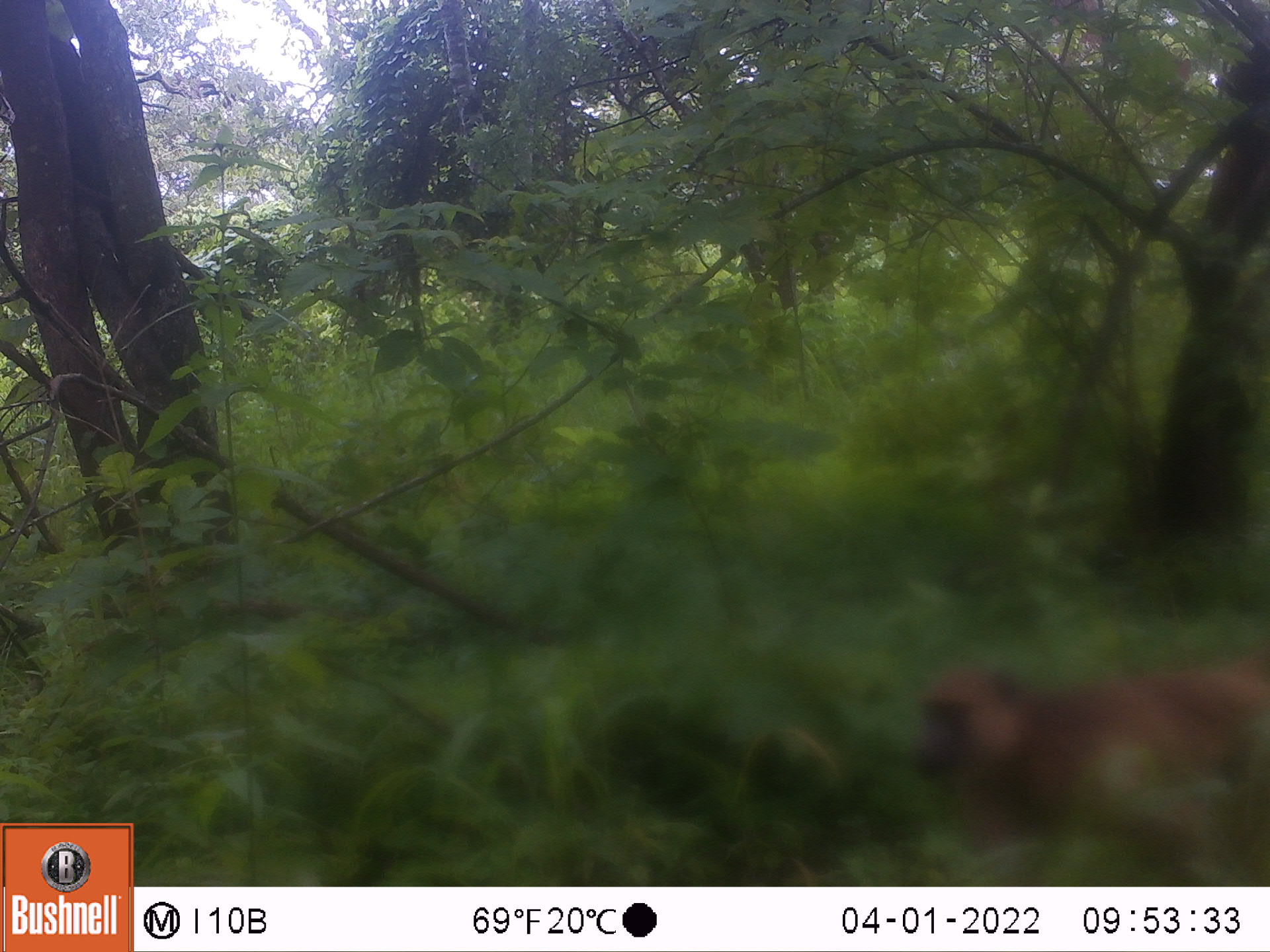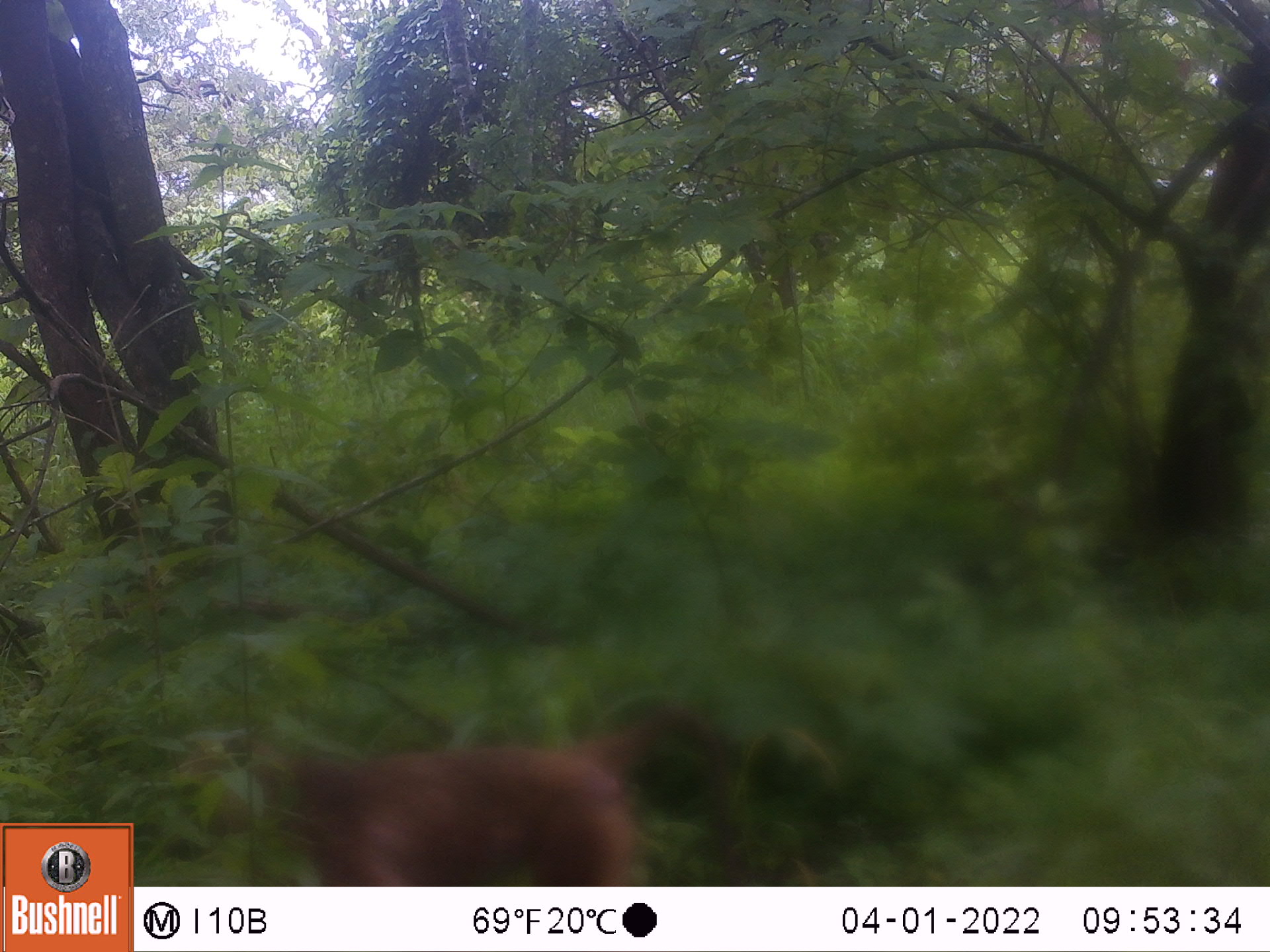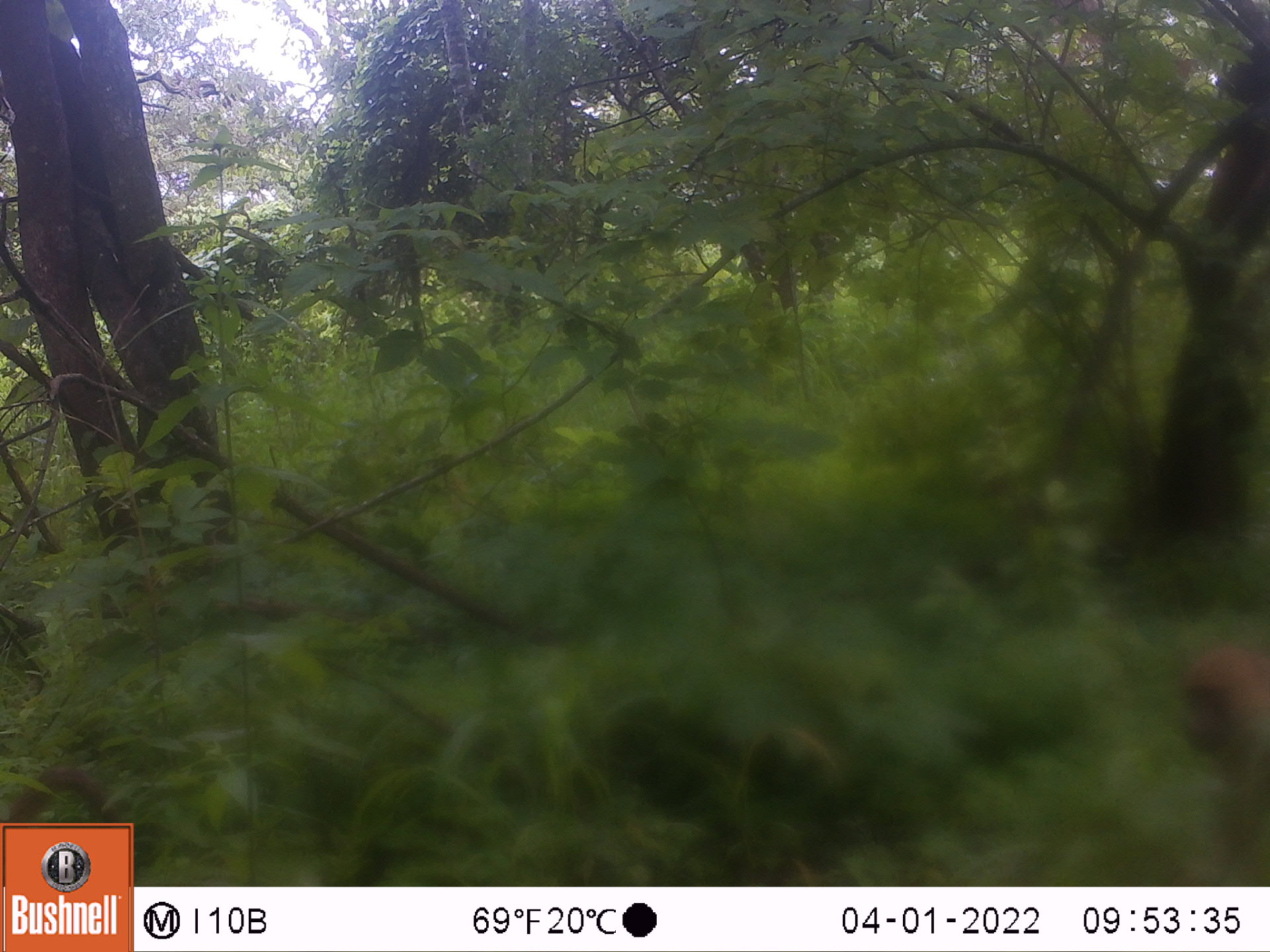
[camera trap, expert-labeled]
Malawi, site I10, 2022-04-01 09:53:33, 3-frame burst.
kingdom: Animalia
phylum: Chordata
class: Mammalia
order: Primates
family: Cercopithecidae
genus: Papio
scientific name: Papio cynocephalus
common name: yellow baboon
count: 1